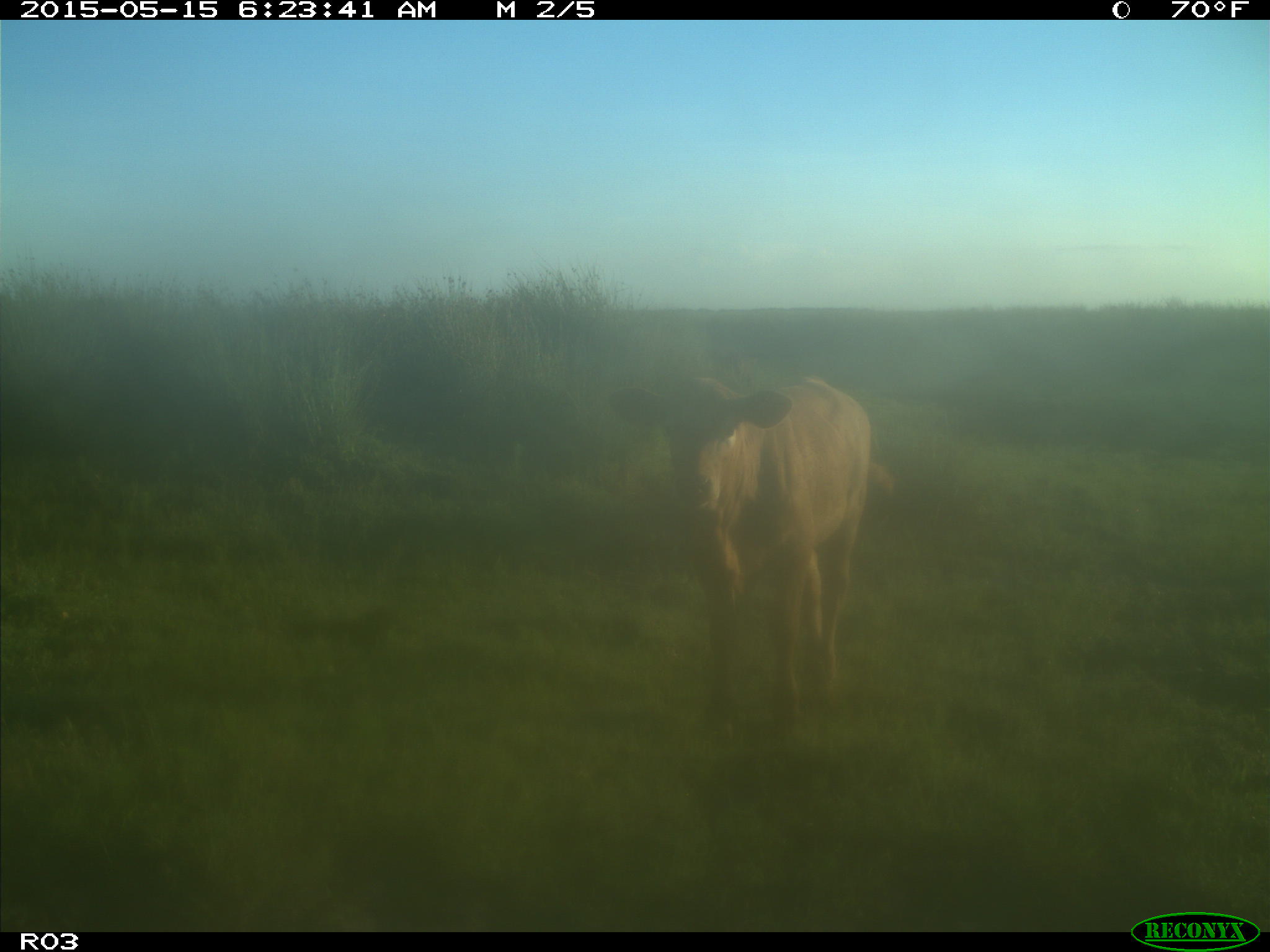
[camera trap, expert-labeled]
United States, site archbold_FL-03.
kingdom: Animalia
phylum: Chordata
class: Mammalia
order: Artiodactyla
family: Bovidae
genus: Bos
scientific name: Bos taurus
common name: domestic cow